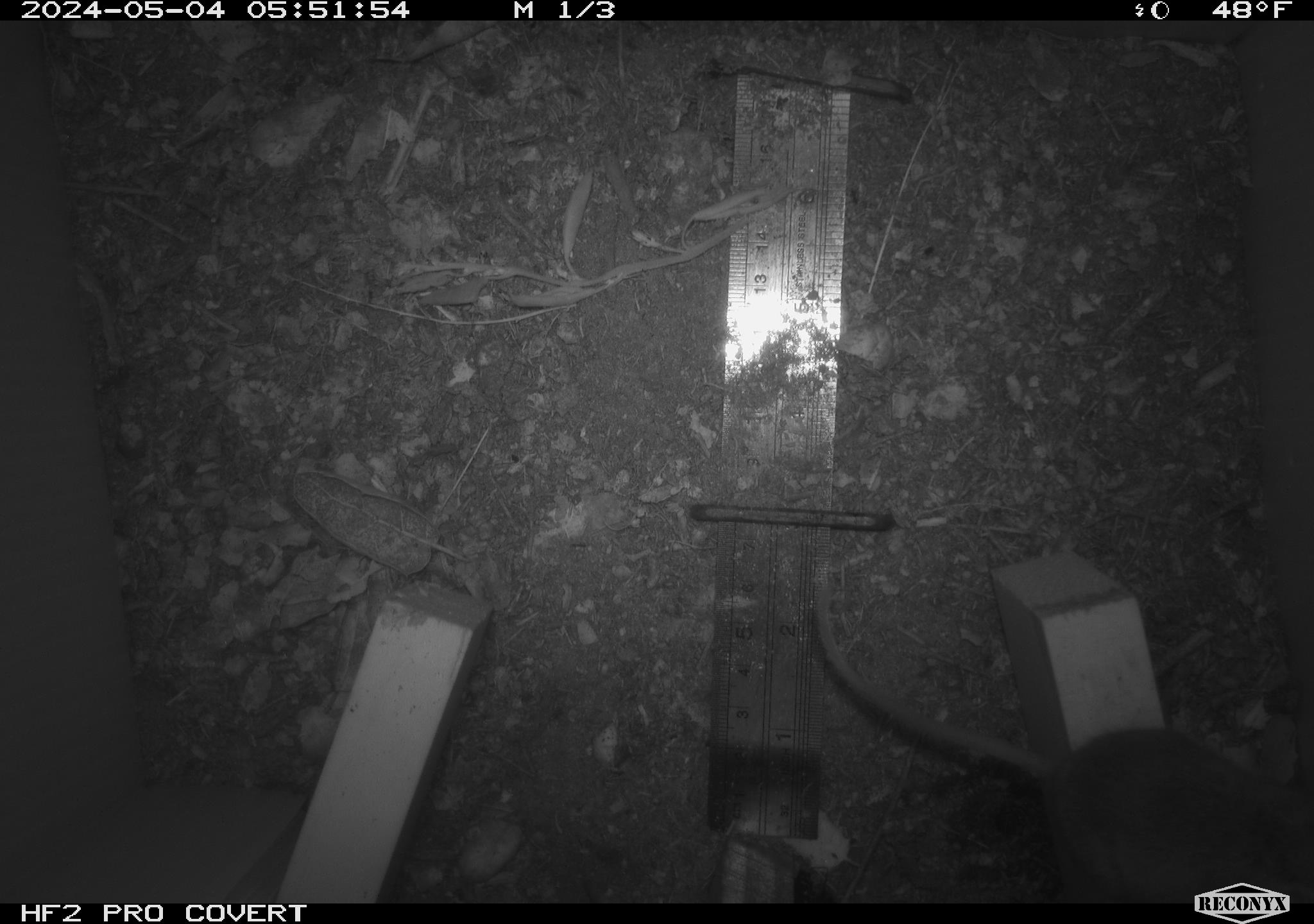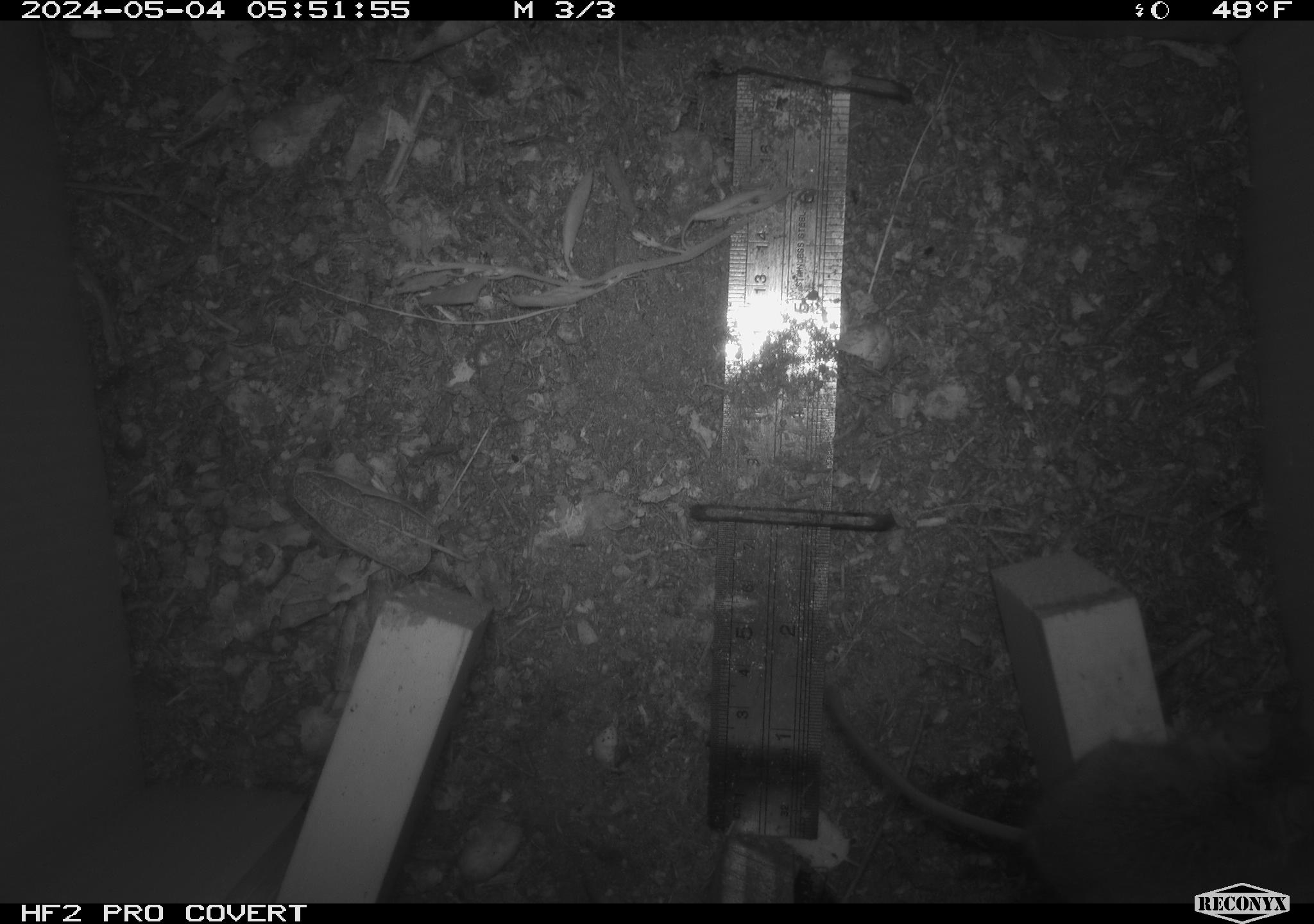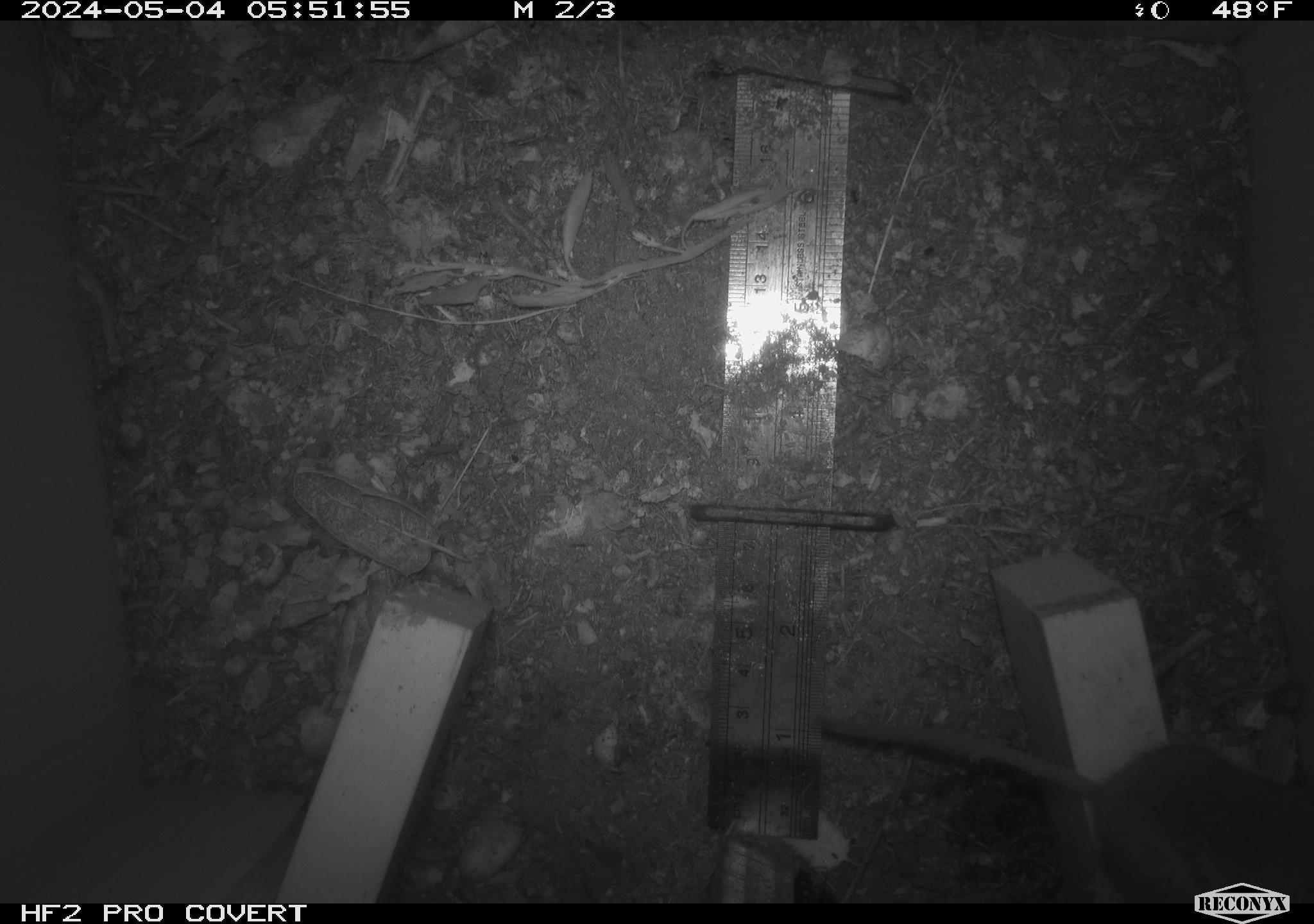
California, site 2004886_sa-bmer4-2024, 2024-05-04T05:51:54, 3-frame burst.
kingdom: Animalia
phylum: Chordata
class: Mammalia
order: Rodentia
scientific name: Rodentia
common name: mouse species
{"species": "mouse species (Rodentia)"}